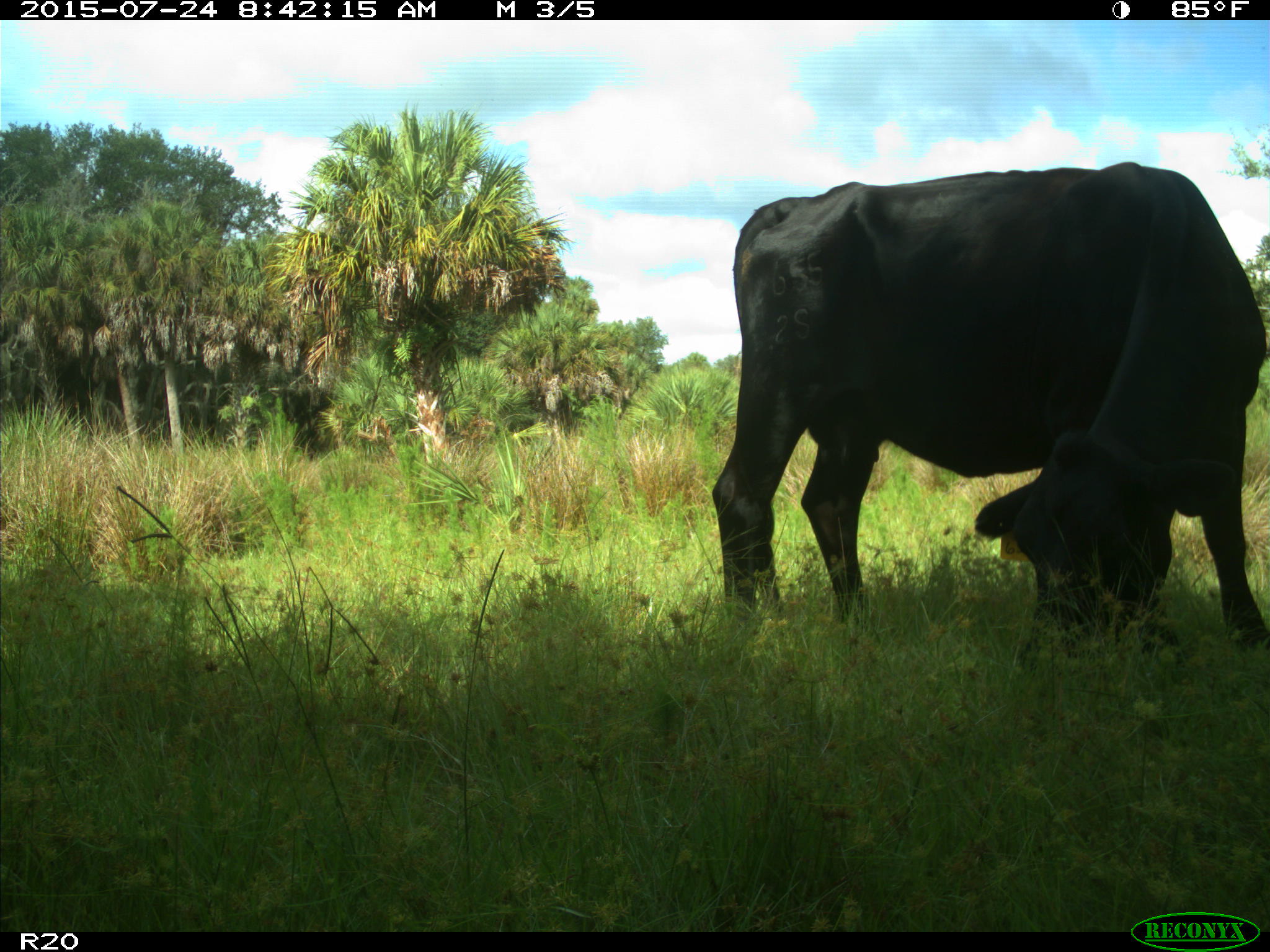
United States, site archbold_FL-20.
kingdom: Animalia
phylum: Chordata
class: Mammalia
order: Artiodactyla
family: Bovidae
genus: Bos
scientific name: Bos taurus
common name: domestic cow